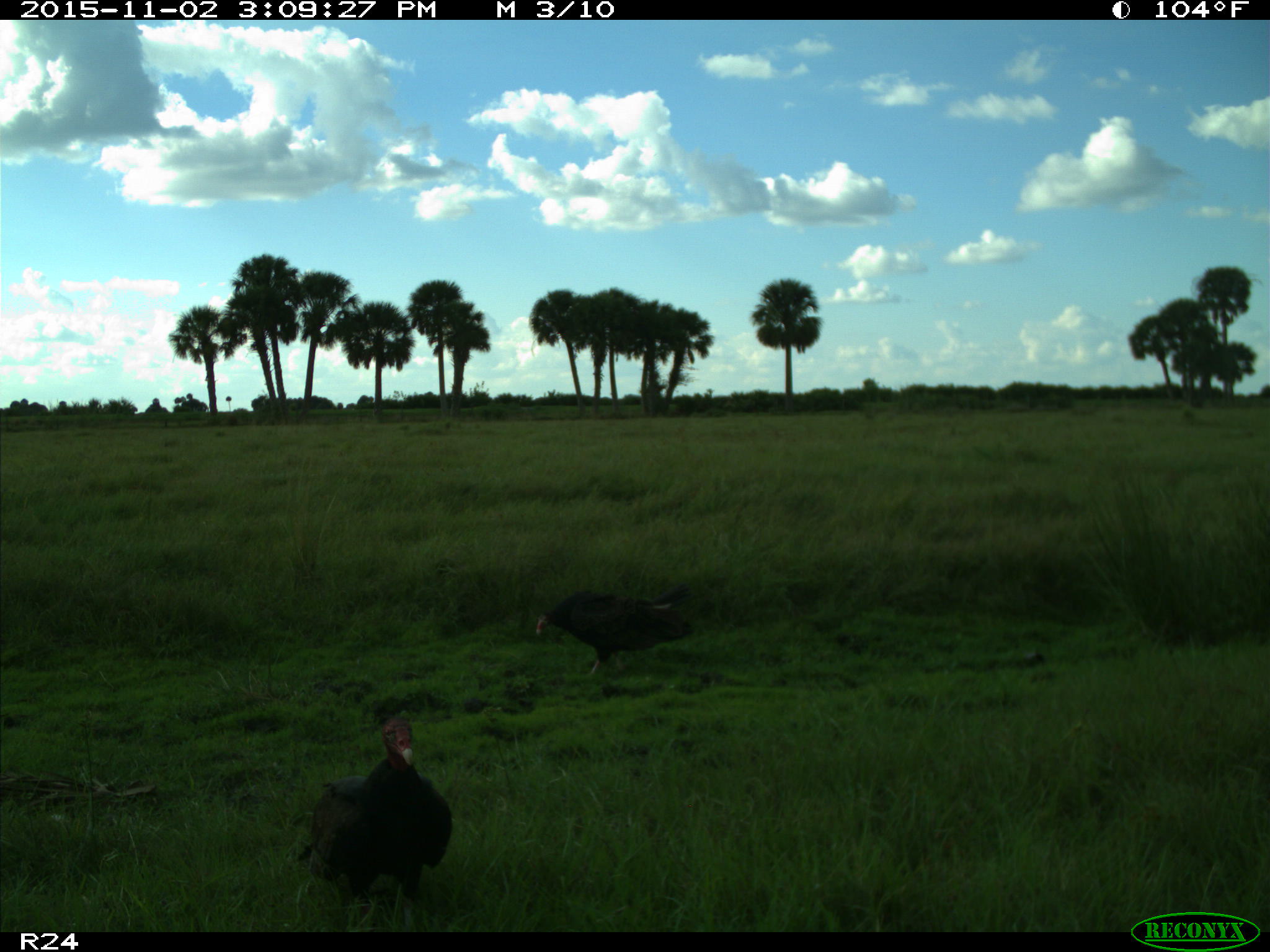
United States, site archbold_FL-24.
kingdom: Animalia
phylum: Chordata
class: Aves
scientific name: Aves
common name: birds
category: unidentified bird